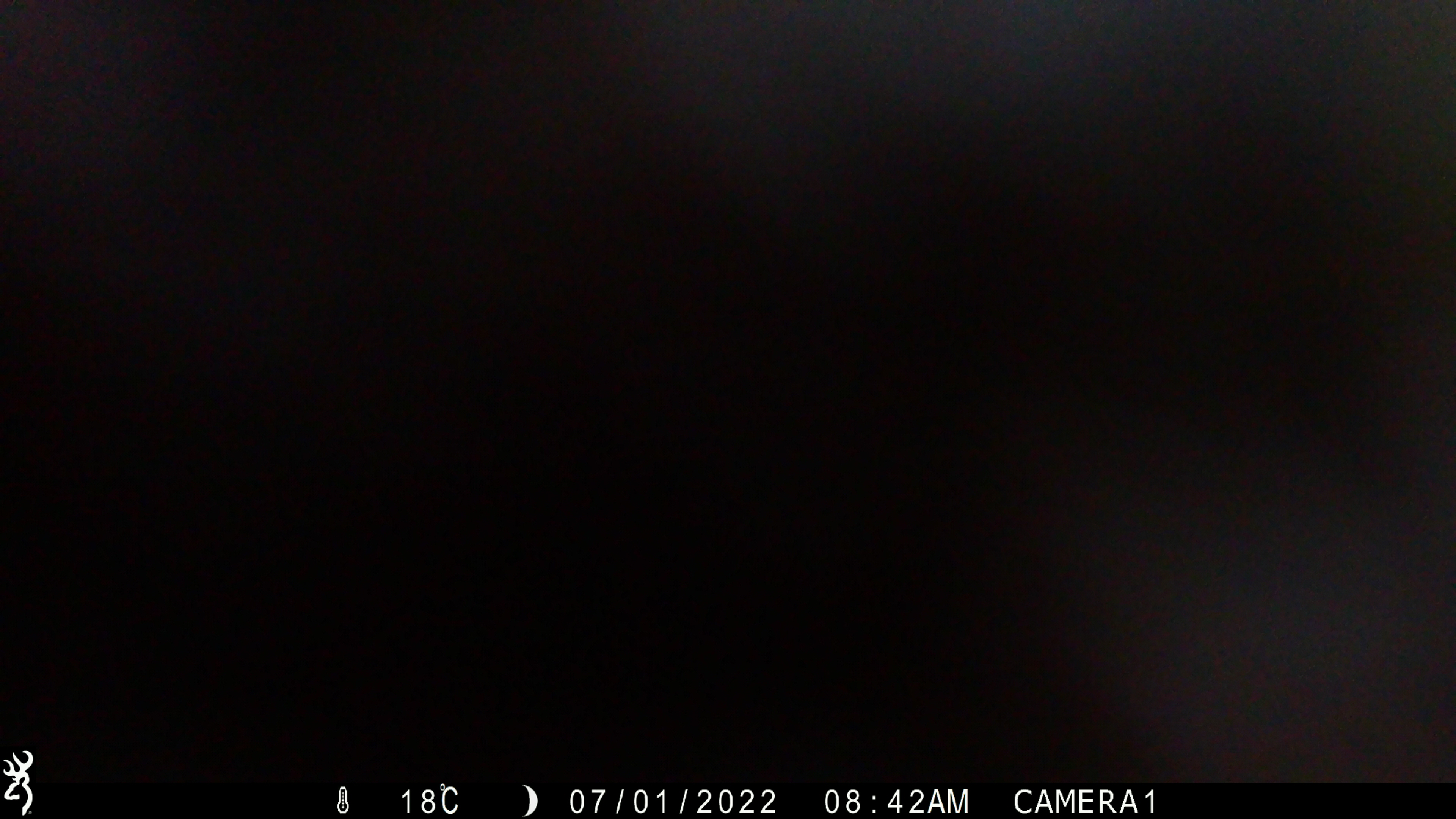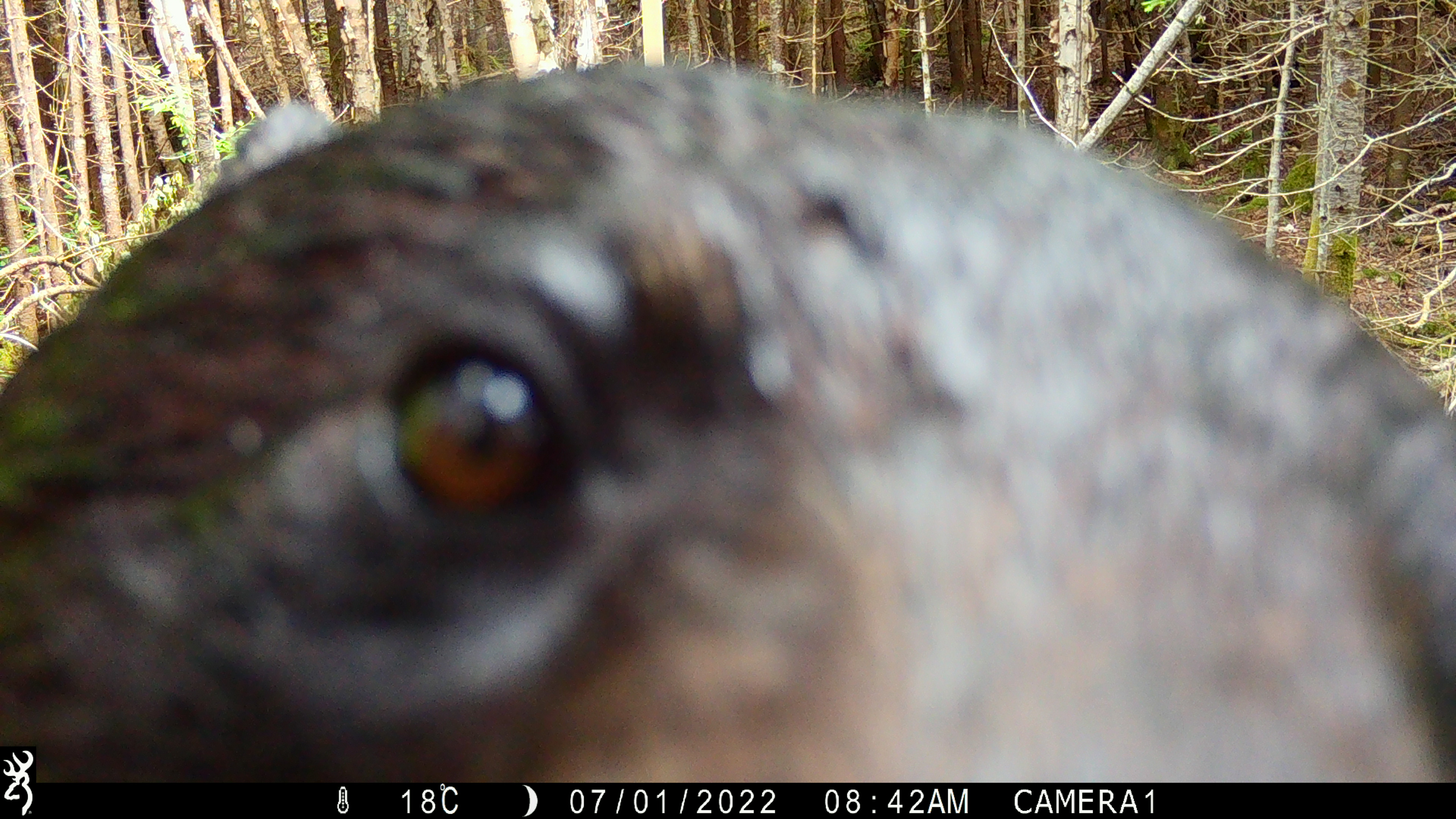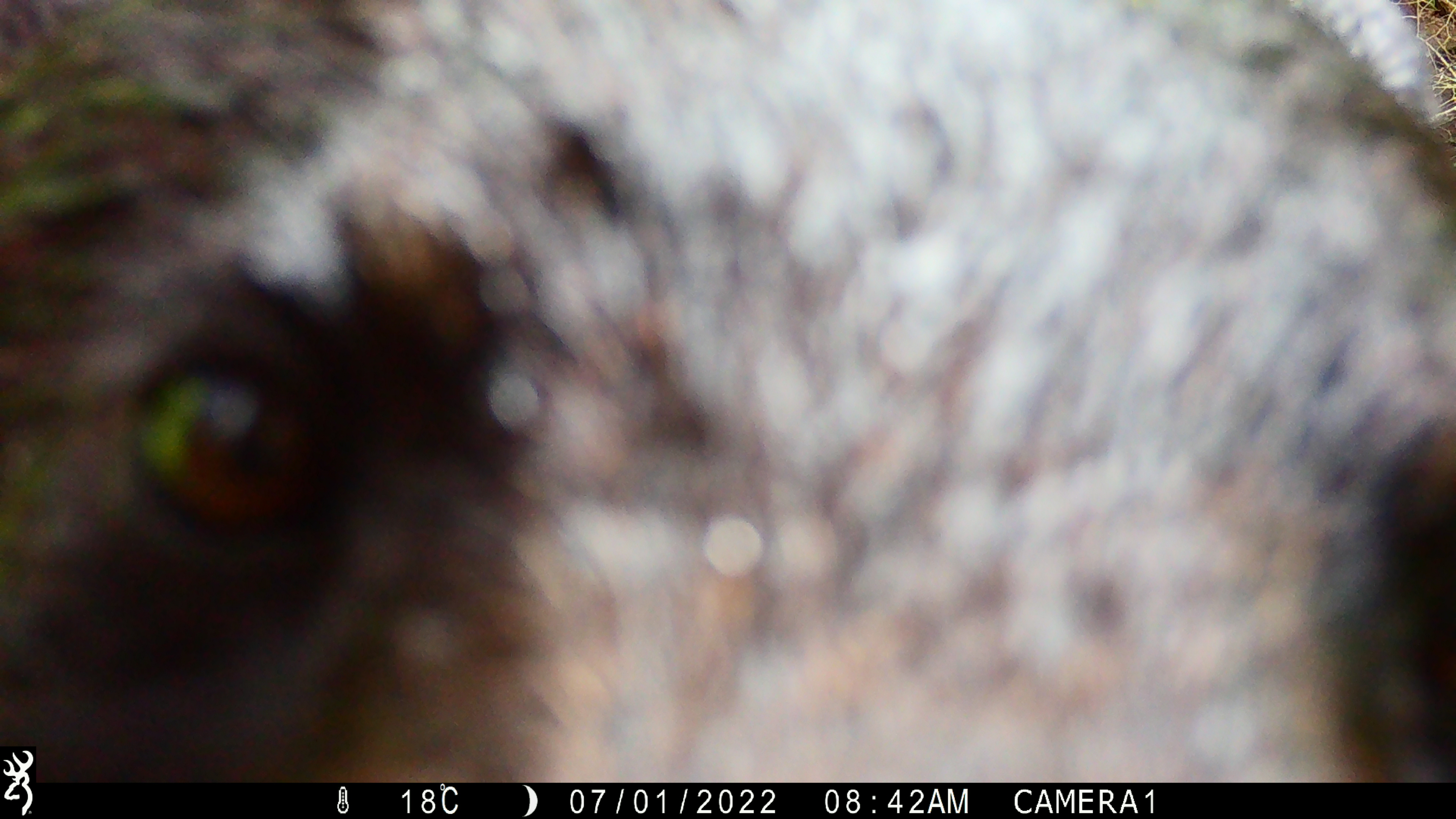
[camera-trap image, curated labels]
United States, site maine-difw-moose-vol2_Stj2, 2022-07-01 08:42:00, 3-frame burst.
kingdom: Animalia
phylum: Chordata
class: Mammalia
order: Carnivora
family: Ursidae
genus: Ursus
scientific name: Ursus americanus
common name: black bear